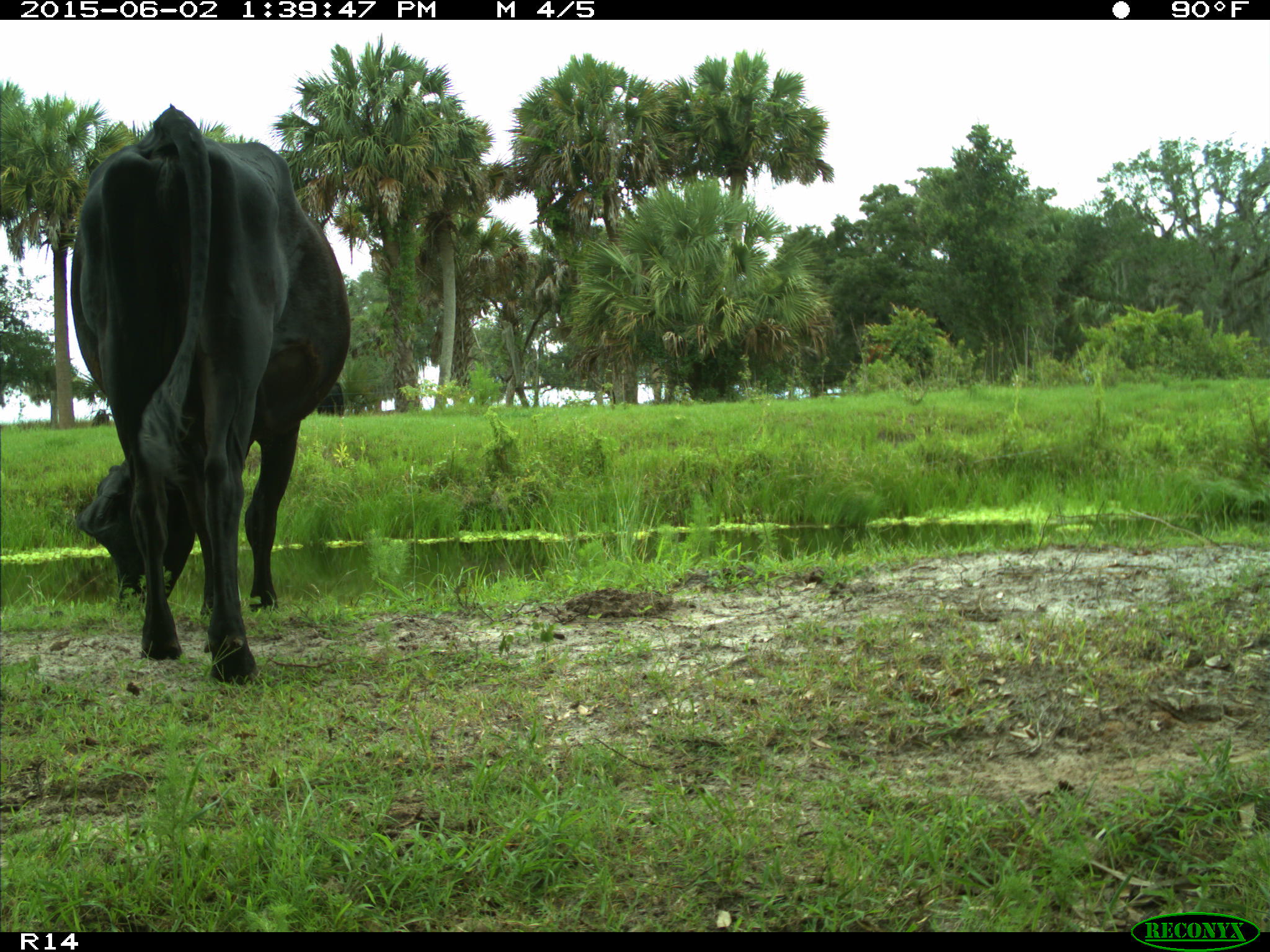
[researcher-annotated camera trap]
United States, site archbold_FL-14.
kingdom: Animalia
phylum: Chordata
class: Mammalia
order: Artiodactyla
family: Bovidae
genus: Bos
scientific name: Bos taurus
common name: domestic cow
Bos taurus (domestic cow).